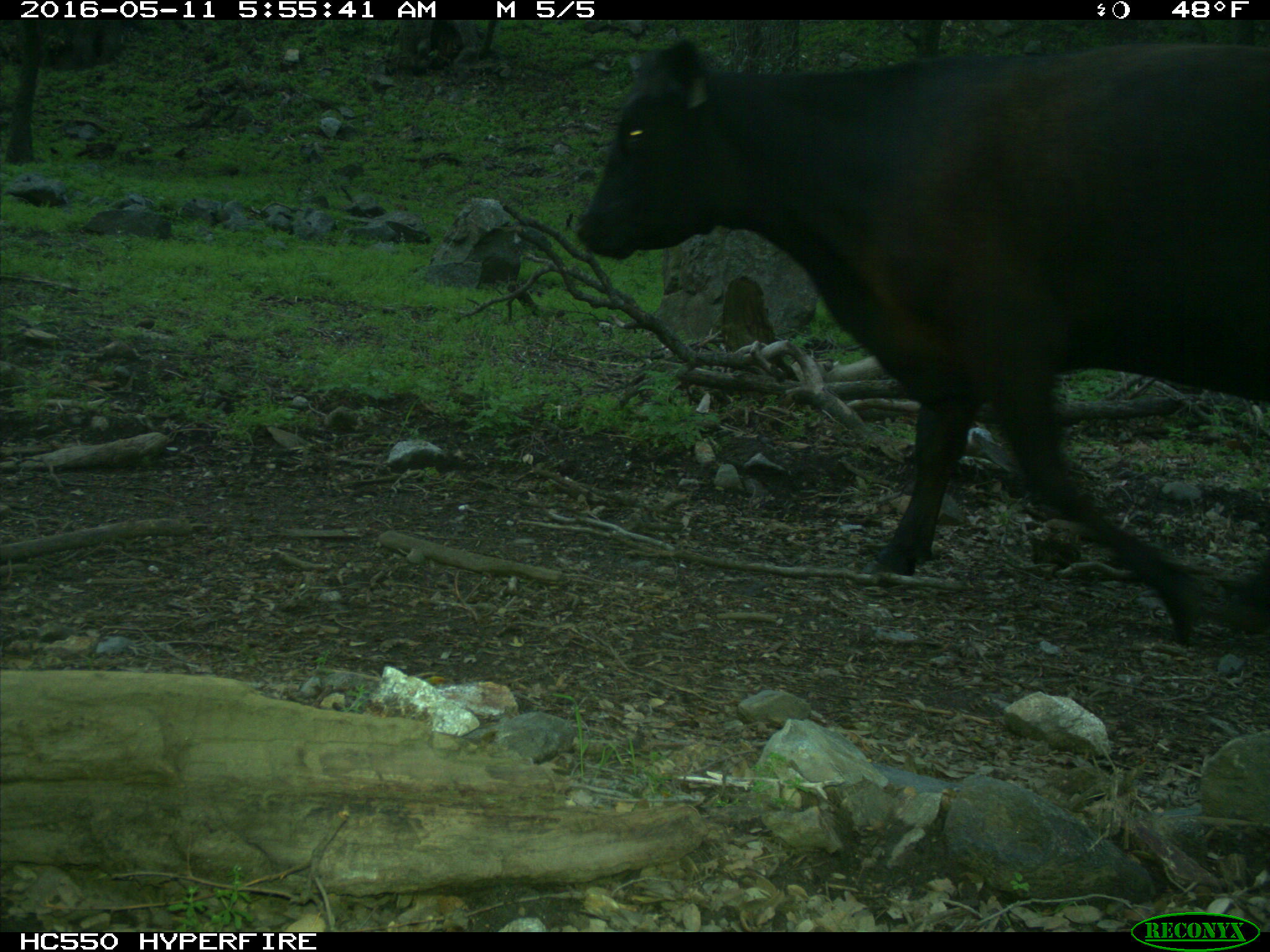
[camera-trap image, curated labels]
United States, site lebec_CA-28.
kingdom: Animalia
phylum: Chordata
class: Mammalia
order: Artiodactyla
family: Bovidae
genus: Bos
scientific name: Bos taurus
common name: domestic cow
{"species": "Bos taurus (domestic cow)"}